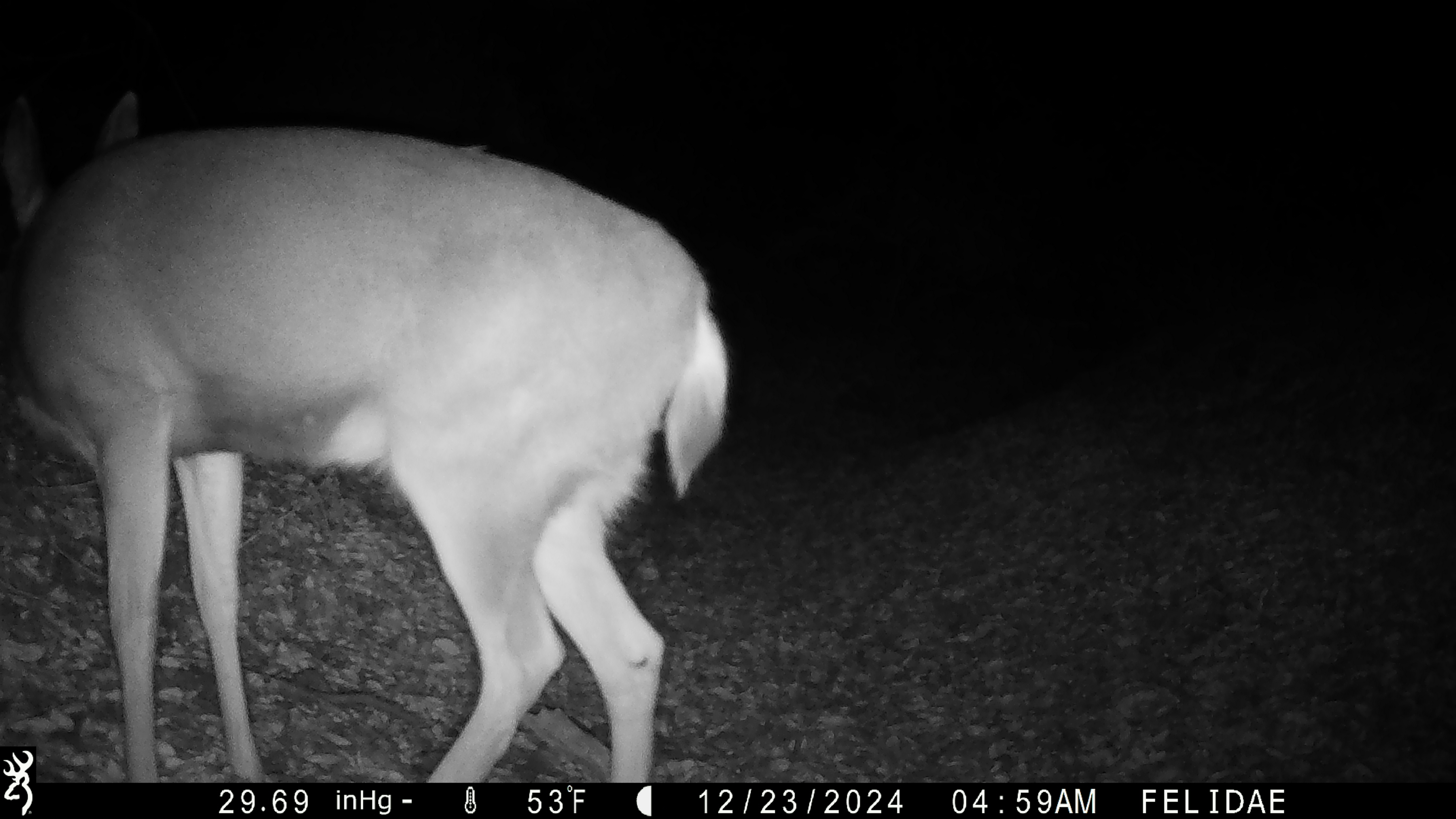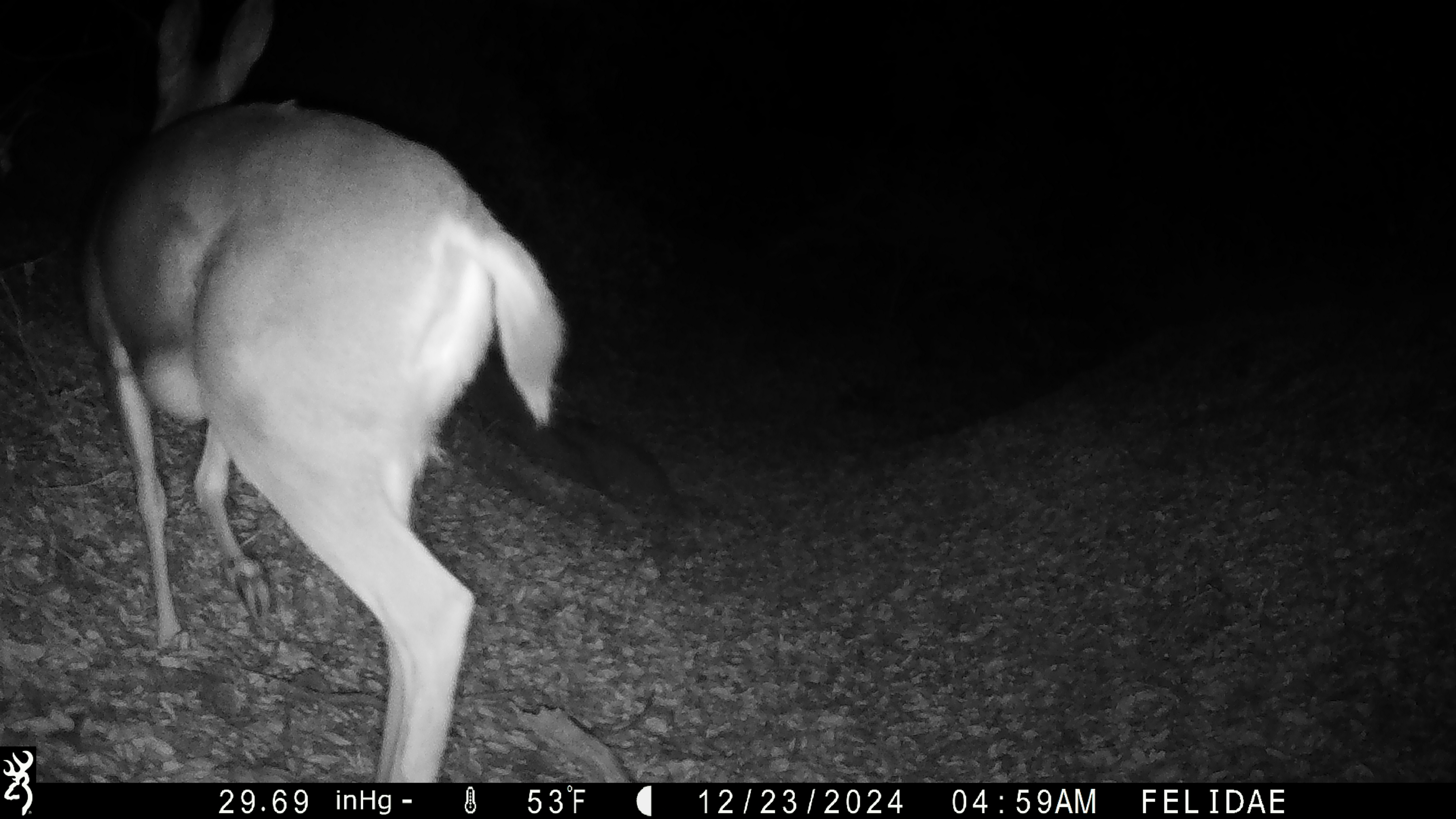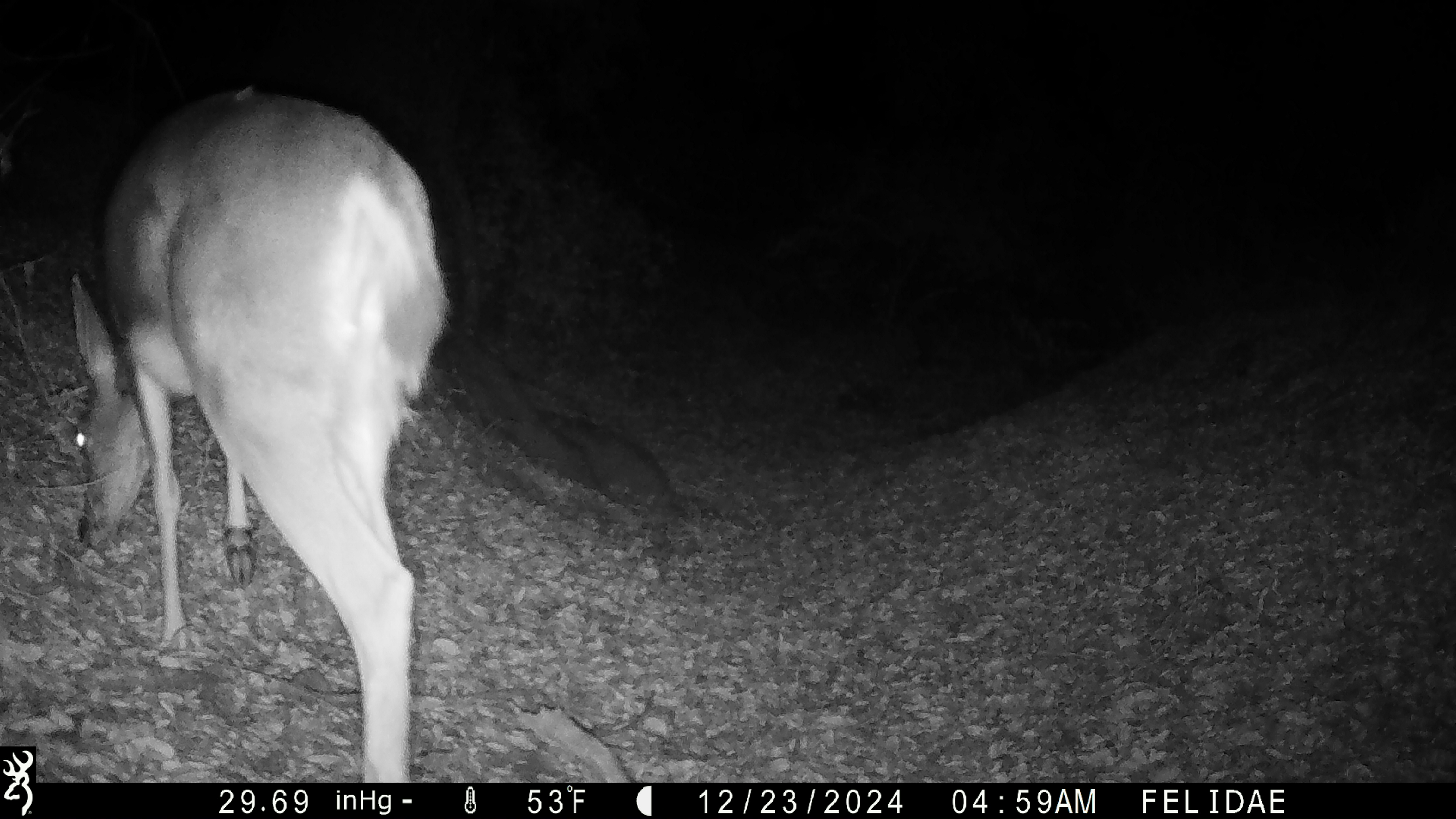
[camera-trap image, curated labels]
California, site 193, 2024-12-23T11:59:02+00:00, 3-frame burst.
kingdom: Animalia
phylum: Chordata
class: Mammalia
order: Artiodactyla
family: Cervidae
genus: Odocoileus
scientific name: Odocoileus hemionus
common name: mule deer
Mule deer (Odocoileus hemionus).